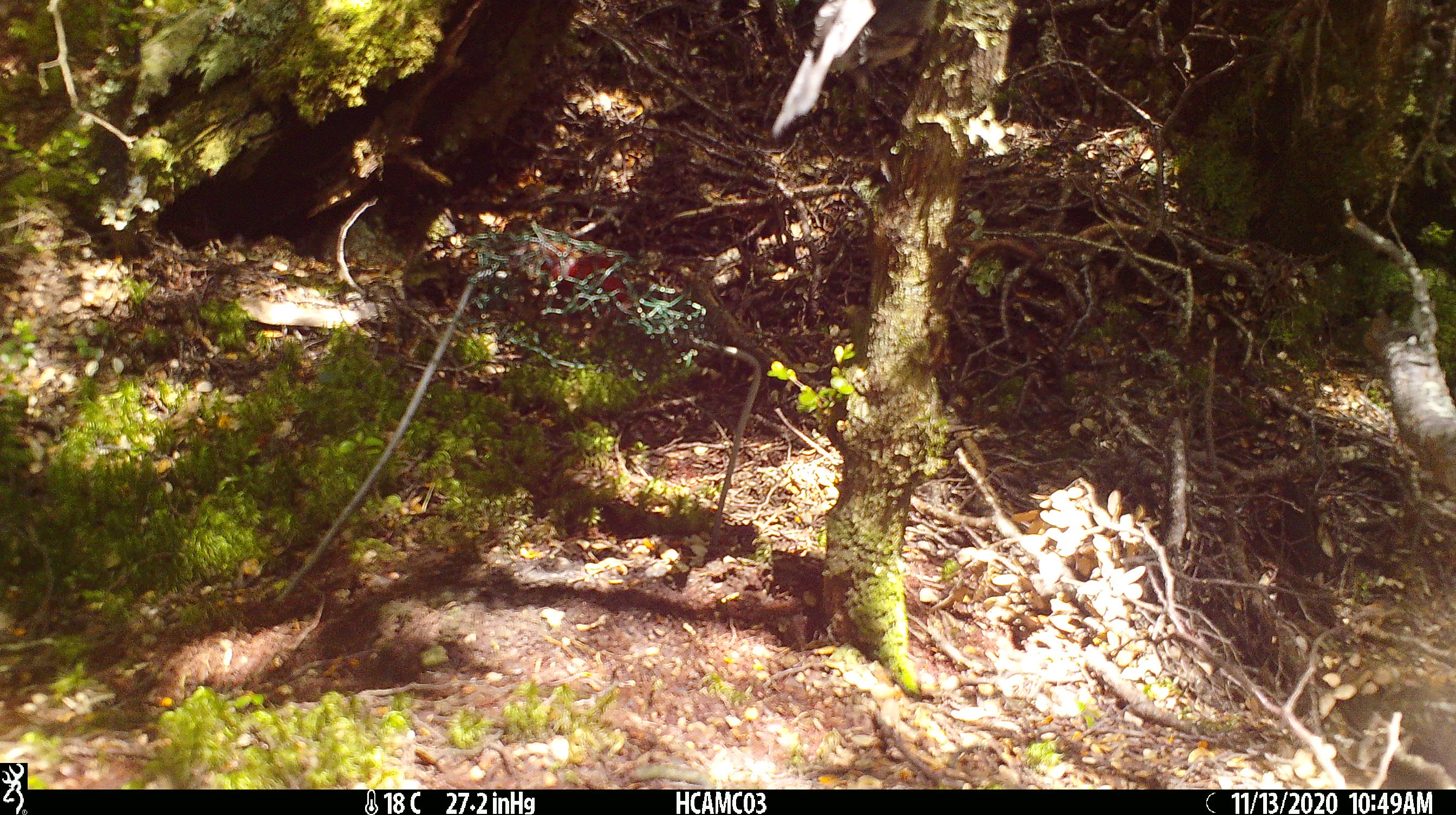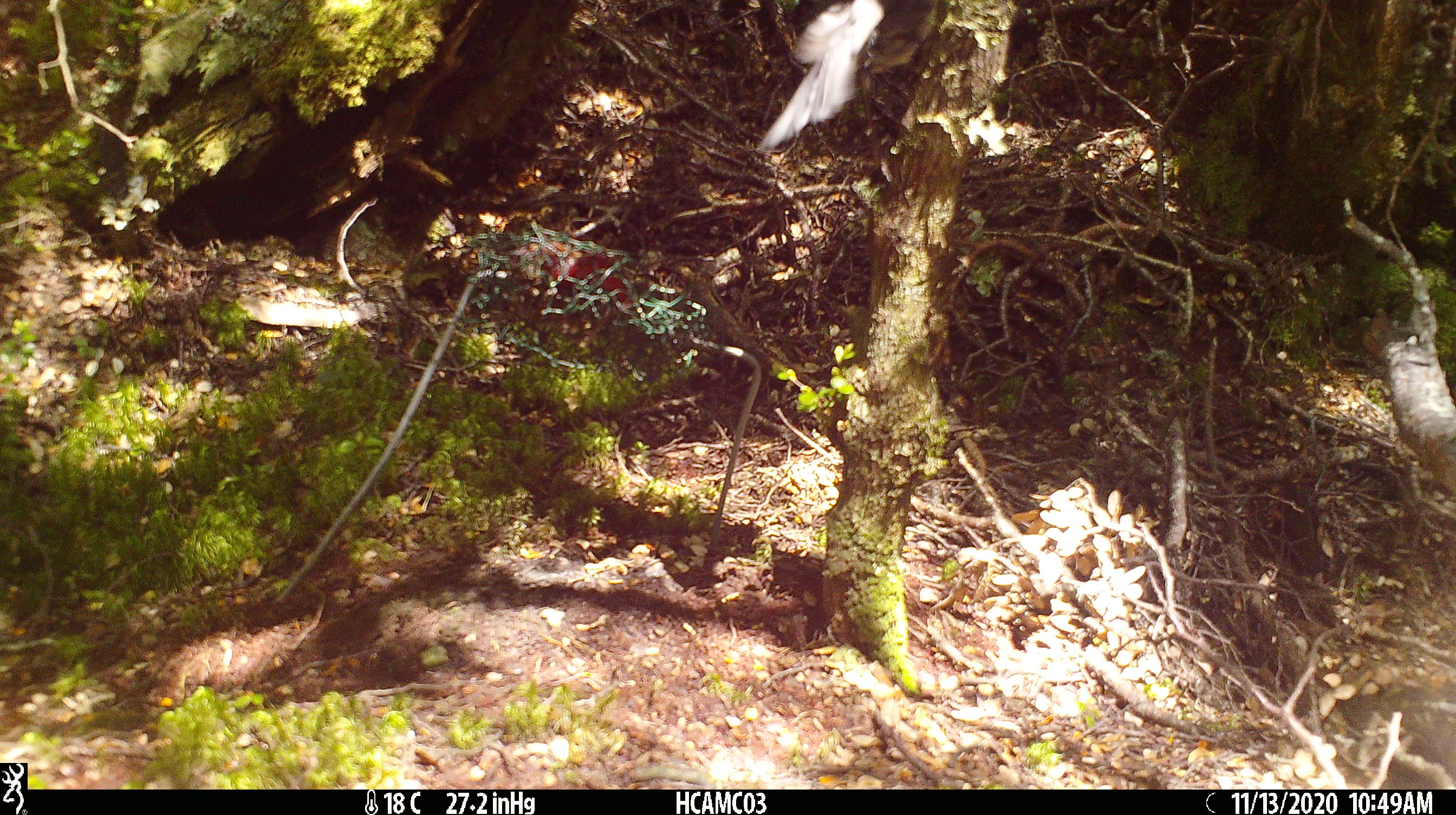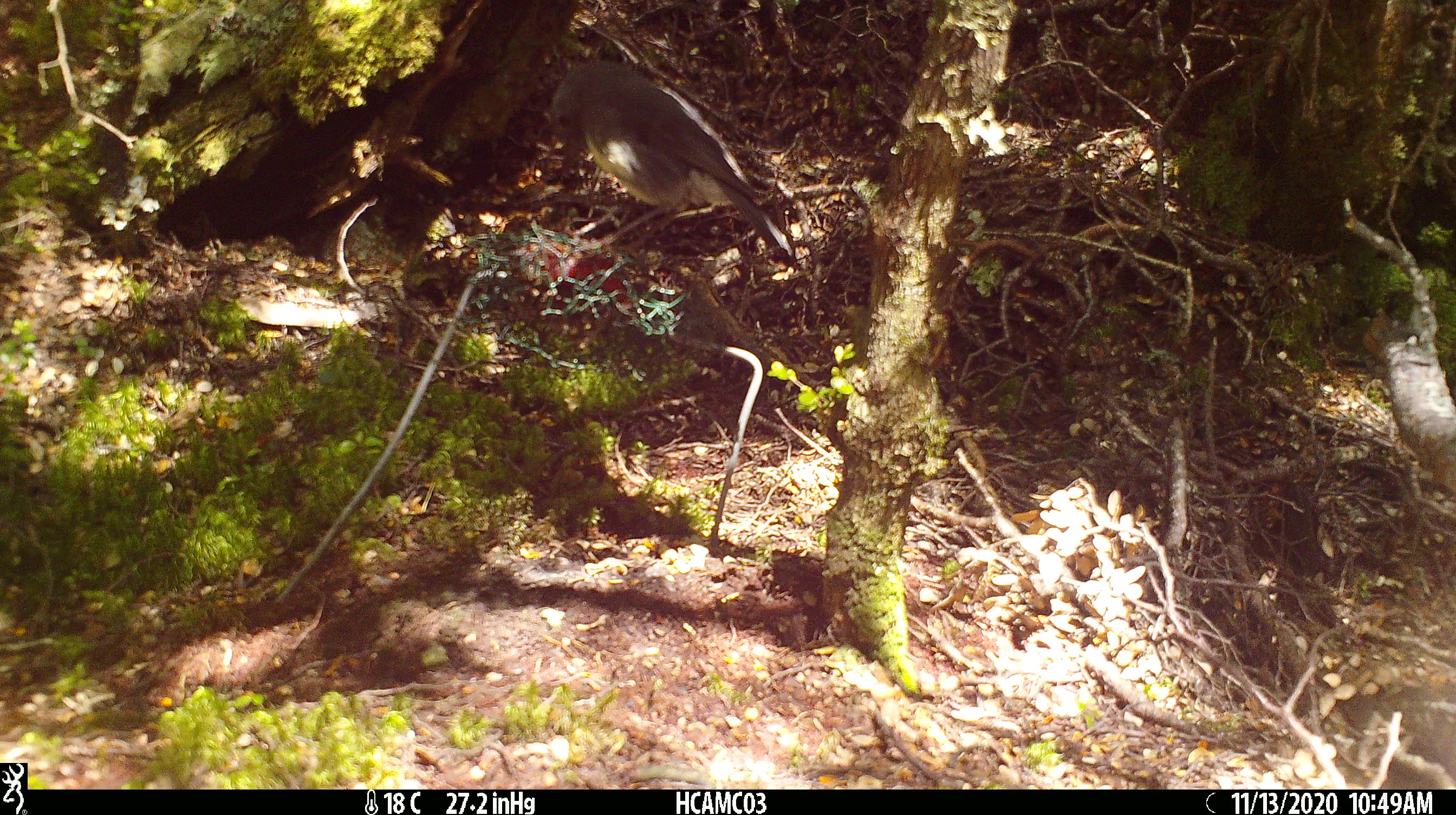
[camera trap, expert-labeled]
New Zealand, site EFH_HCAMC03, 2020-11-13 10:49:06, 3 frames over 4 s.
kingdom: Animalia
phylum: Chordata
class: Aves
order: Passeriformes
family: Petroicidae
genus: Petroica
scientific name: Petroica australis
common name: new zealand robin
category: robin